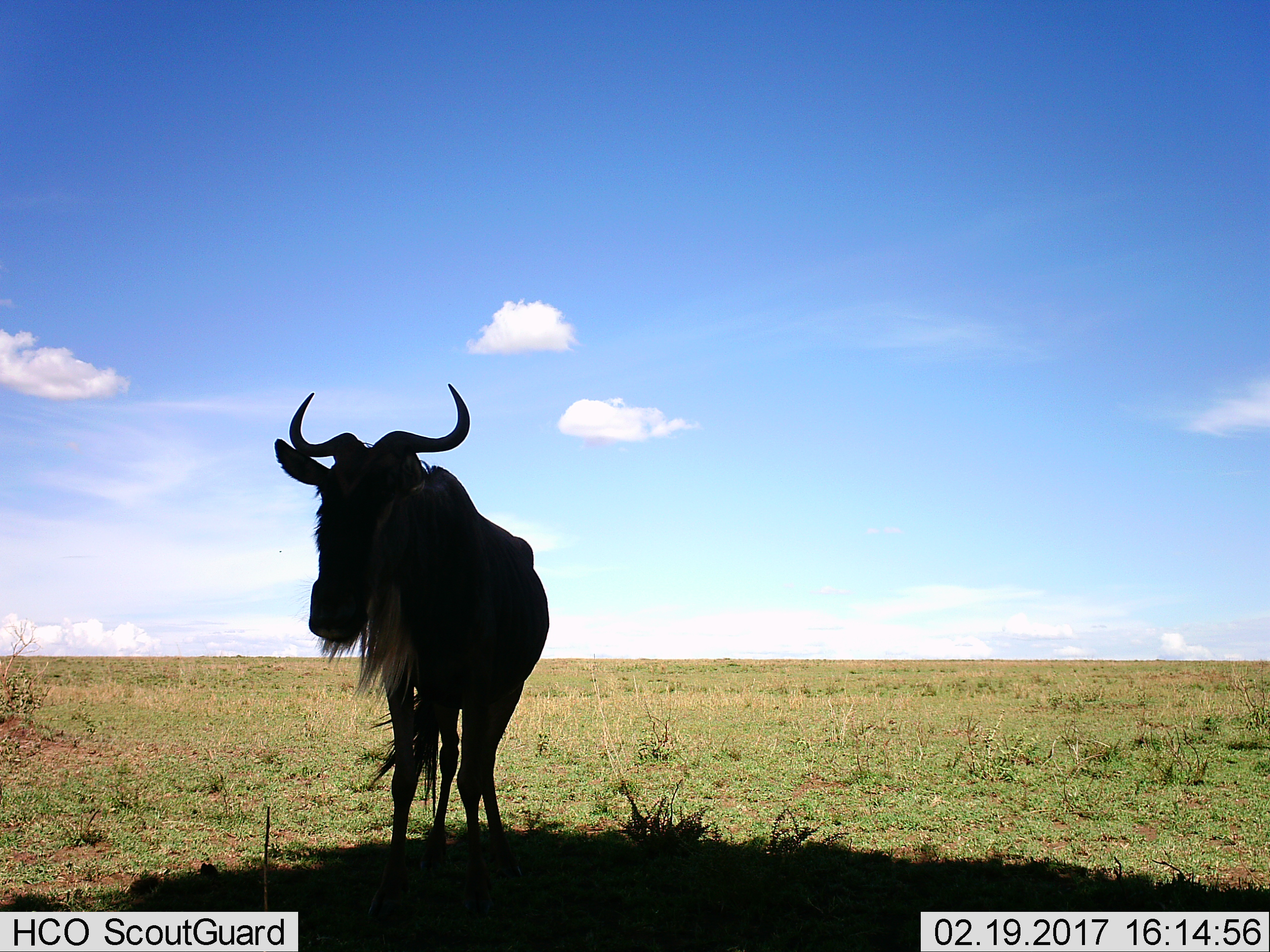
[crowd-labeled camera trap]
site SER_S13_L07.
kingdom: Animalia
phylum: Chordata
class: Mammalia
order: Artiodactyla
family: Bovidae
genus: Connochaetes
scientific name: Connochaetes taurinus taurinus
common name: blue wildebeest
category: wildebeestblue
Wildebeestblue (blue wildebeest) (Connochaetes taurinus taurinus), count 1. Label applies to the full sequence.